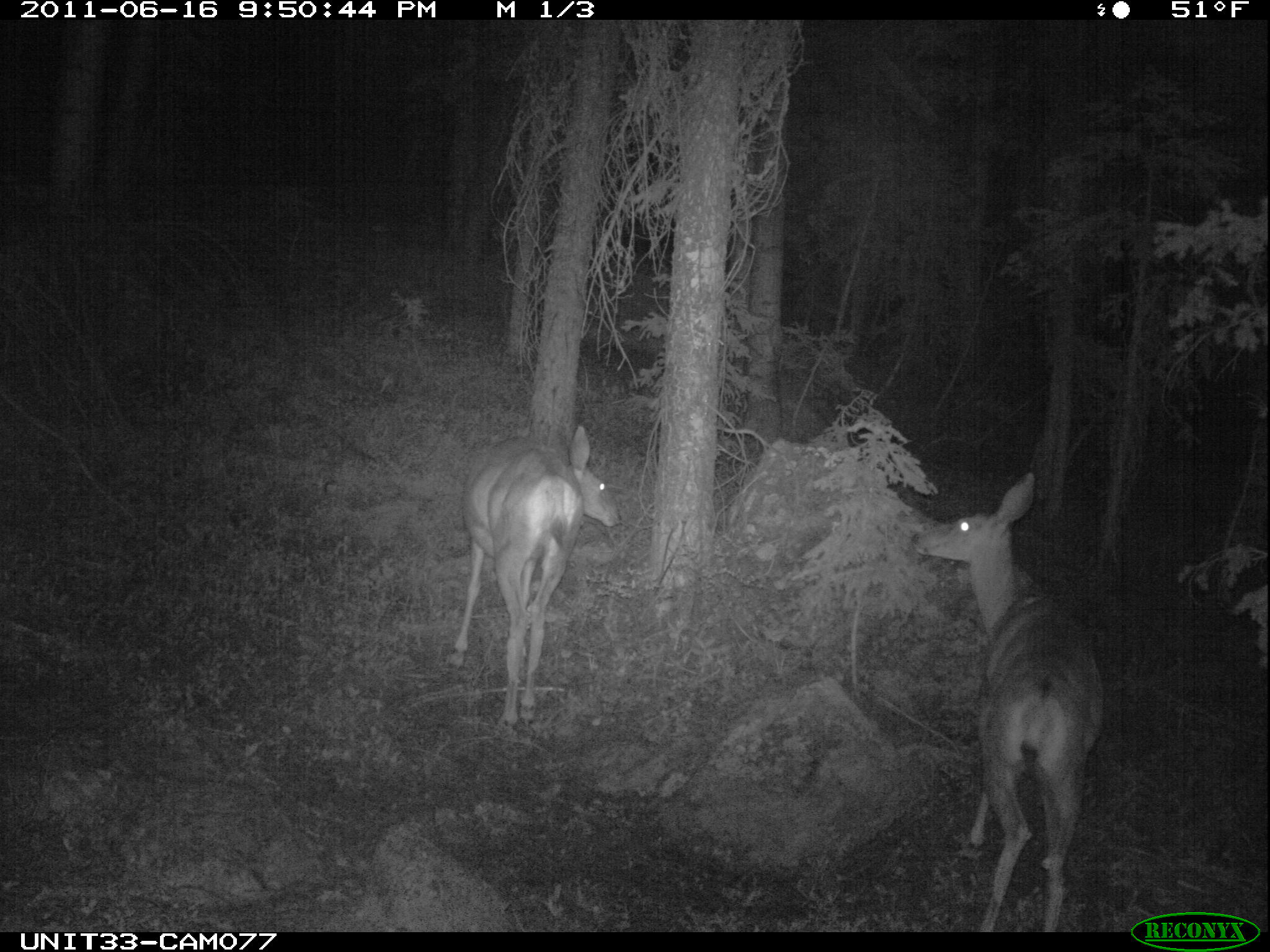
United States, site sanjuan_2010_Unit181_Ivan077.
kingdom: Animalia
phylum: Chordata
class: Mammalia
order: Artiodactyla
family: Cervidae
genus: Odocoileus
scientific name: Odocoileus hemionus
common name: mule deer